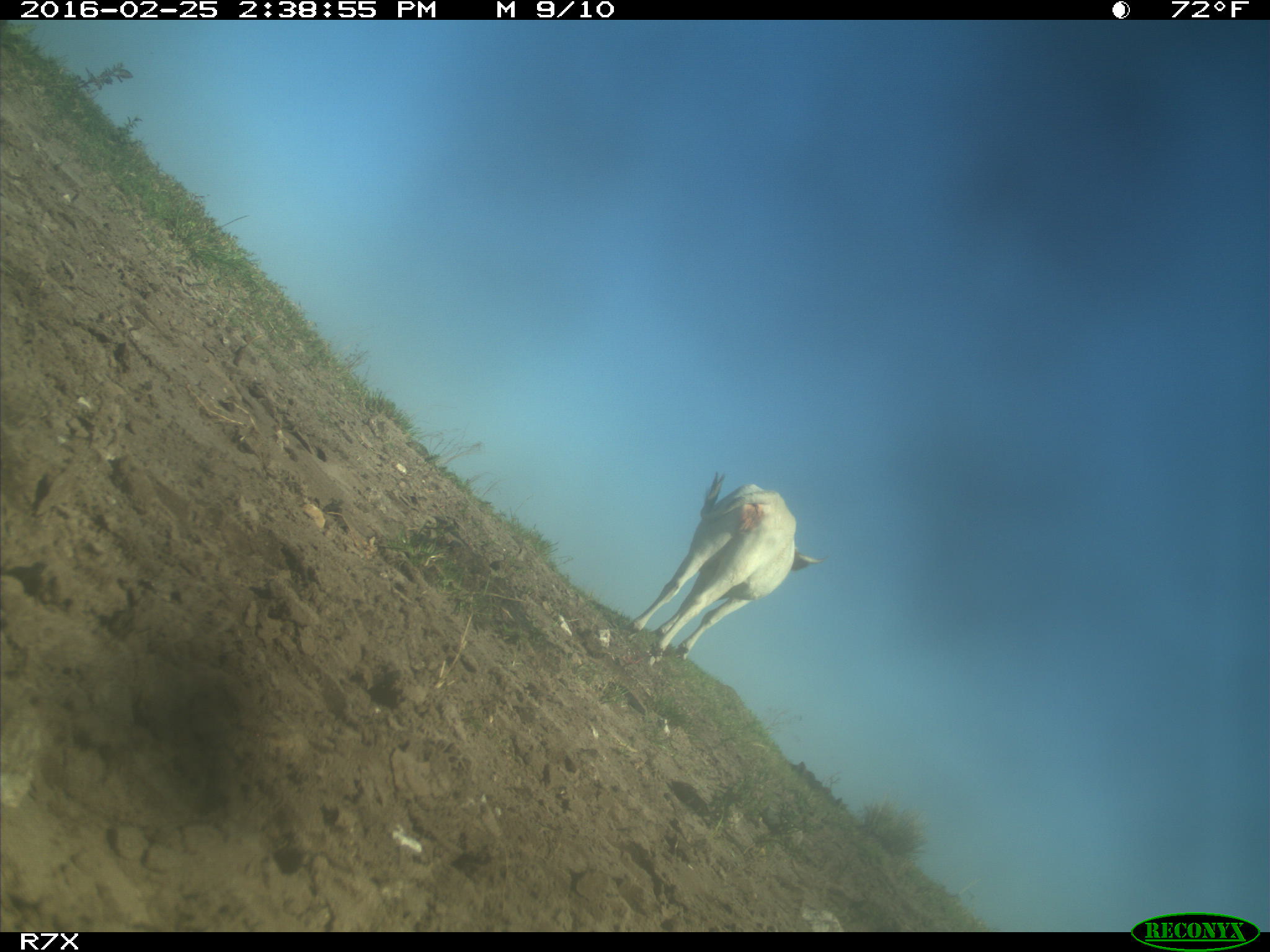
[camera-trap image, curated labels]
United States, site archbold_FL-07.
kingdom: Animalia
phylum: Chordata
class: Mammalia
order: Artiodactyla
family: Bovidae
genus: Bos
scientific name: Bos taurus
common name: domestic cow